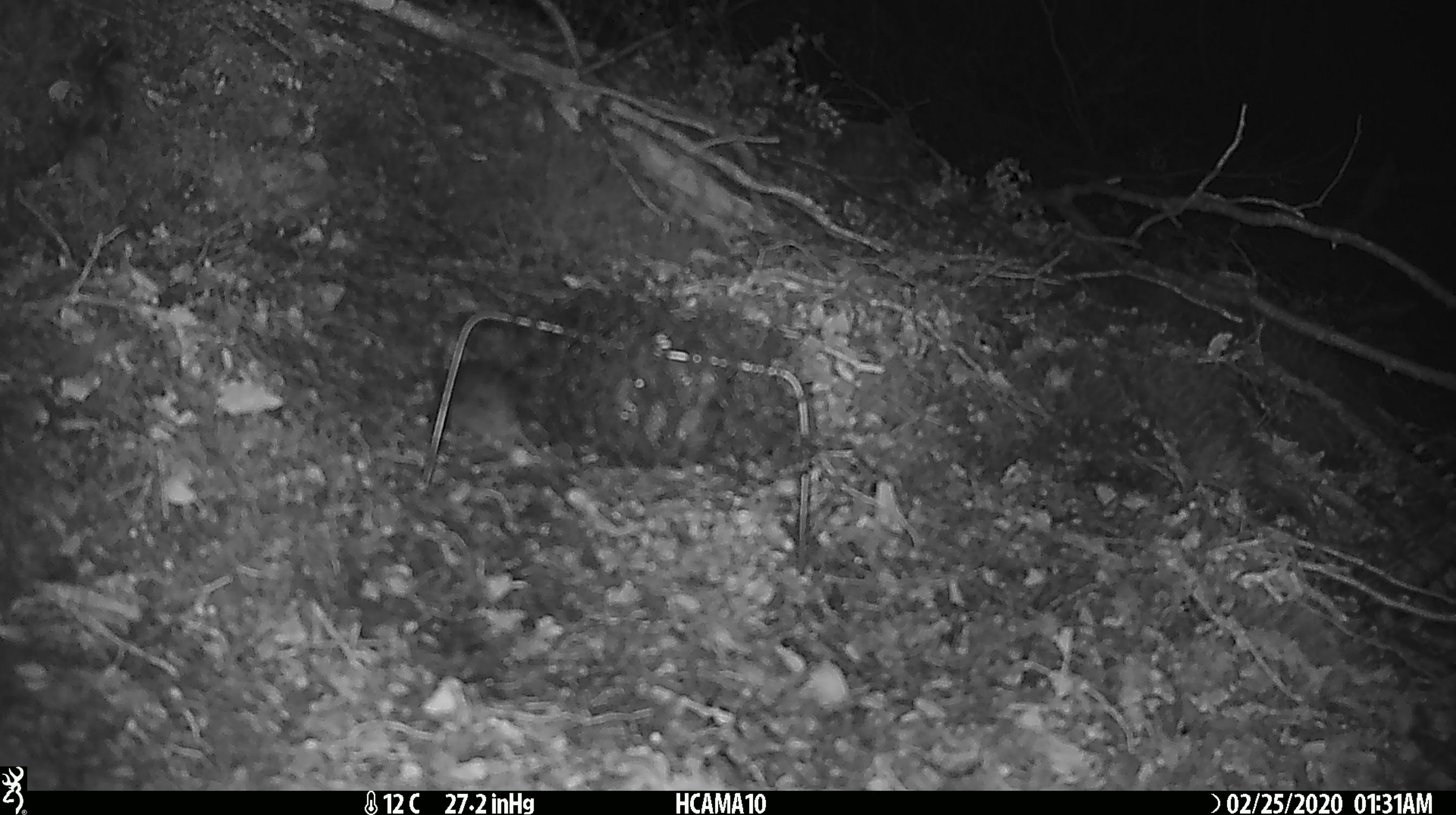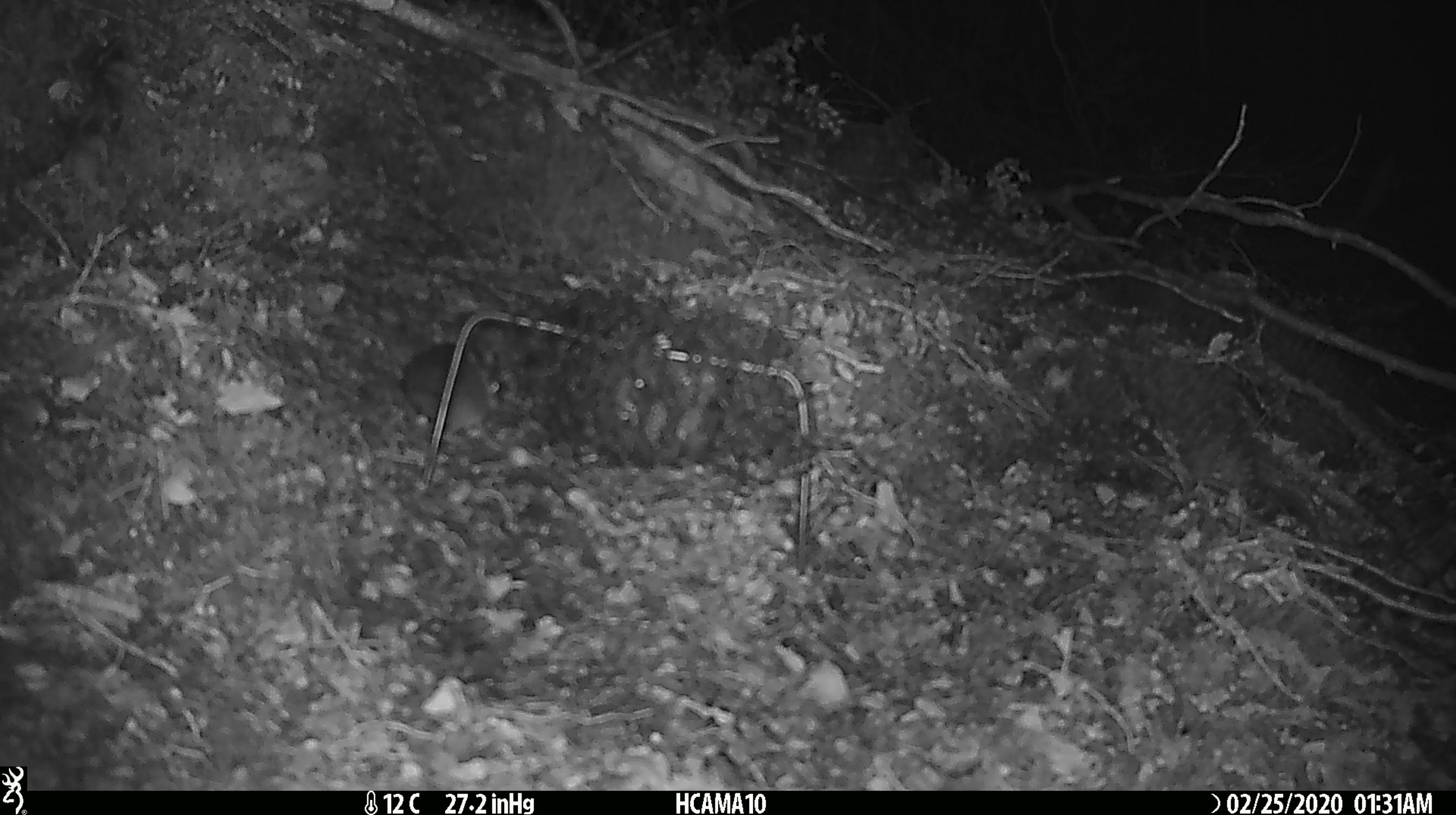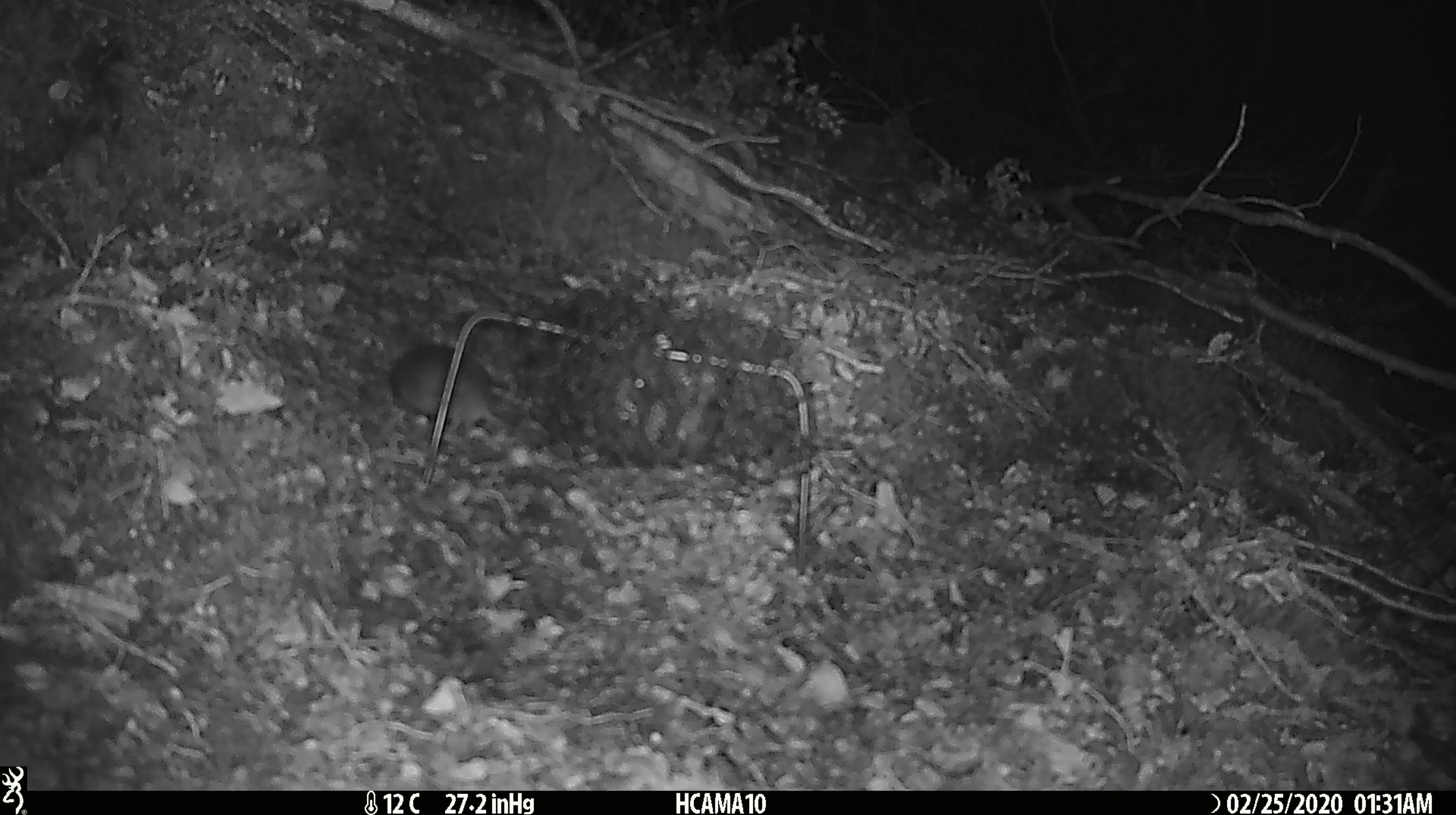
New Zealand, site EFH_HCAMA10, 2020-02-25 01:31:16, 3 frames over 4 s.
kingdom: Animalia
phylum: Chordata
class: Mammalia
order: Rodentia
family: Muridae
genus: Mus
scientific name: Mus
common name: mouse